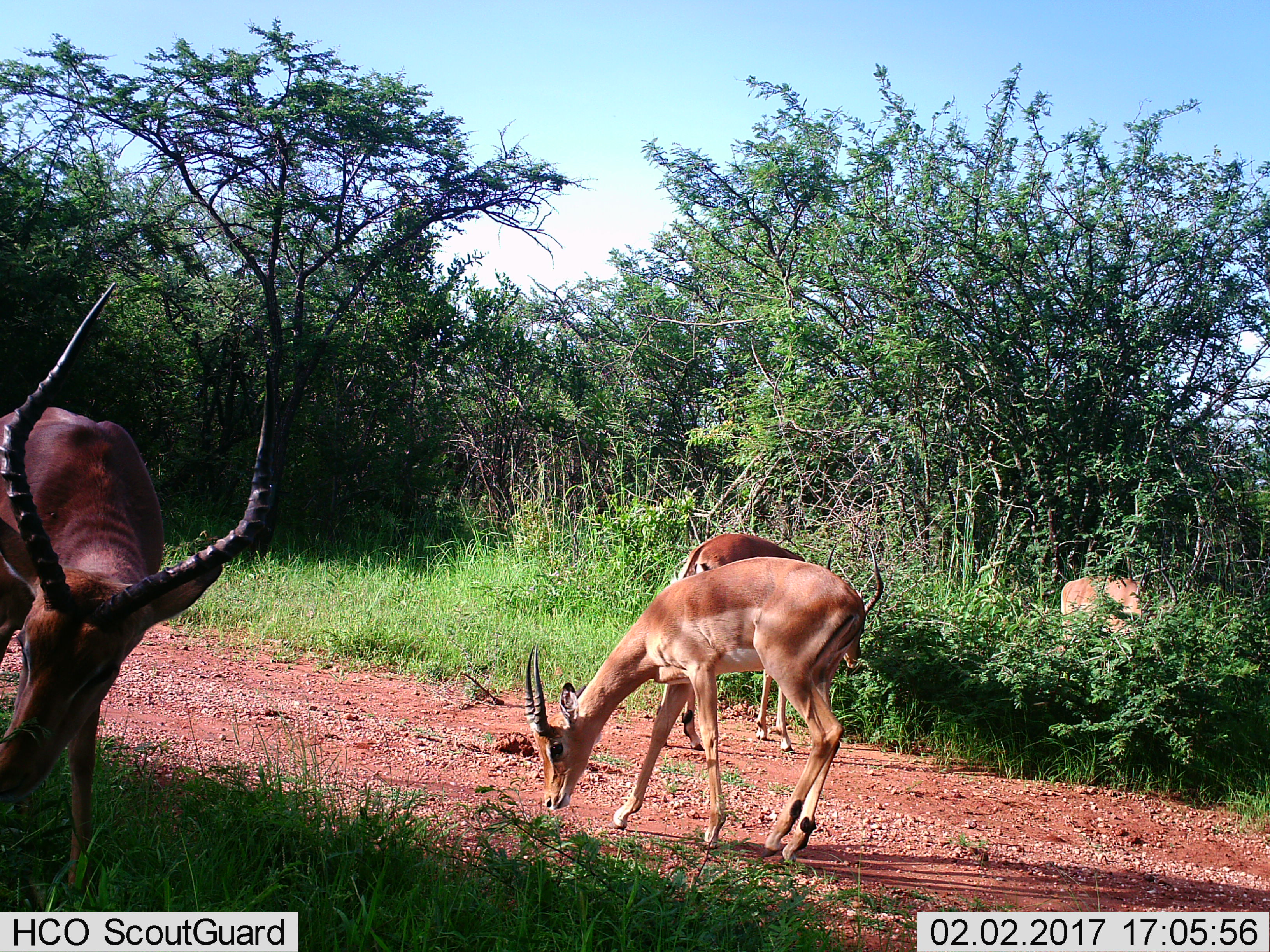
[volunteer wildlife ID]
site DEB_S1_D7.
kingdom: Animalia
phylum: Chordata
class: Mammalia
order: Artiodactyla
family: Bovidae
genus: Aepyceros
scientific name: Aepyceros melampus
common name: impala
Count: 4.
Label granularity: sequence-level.